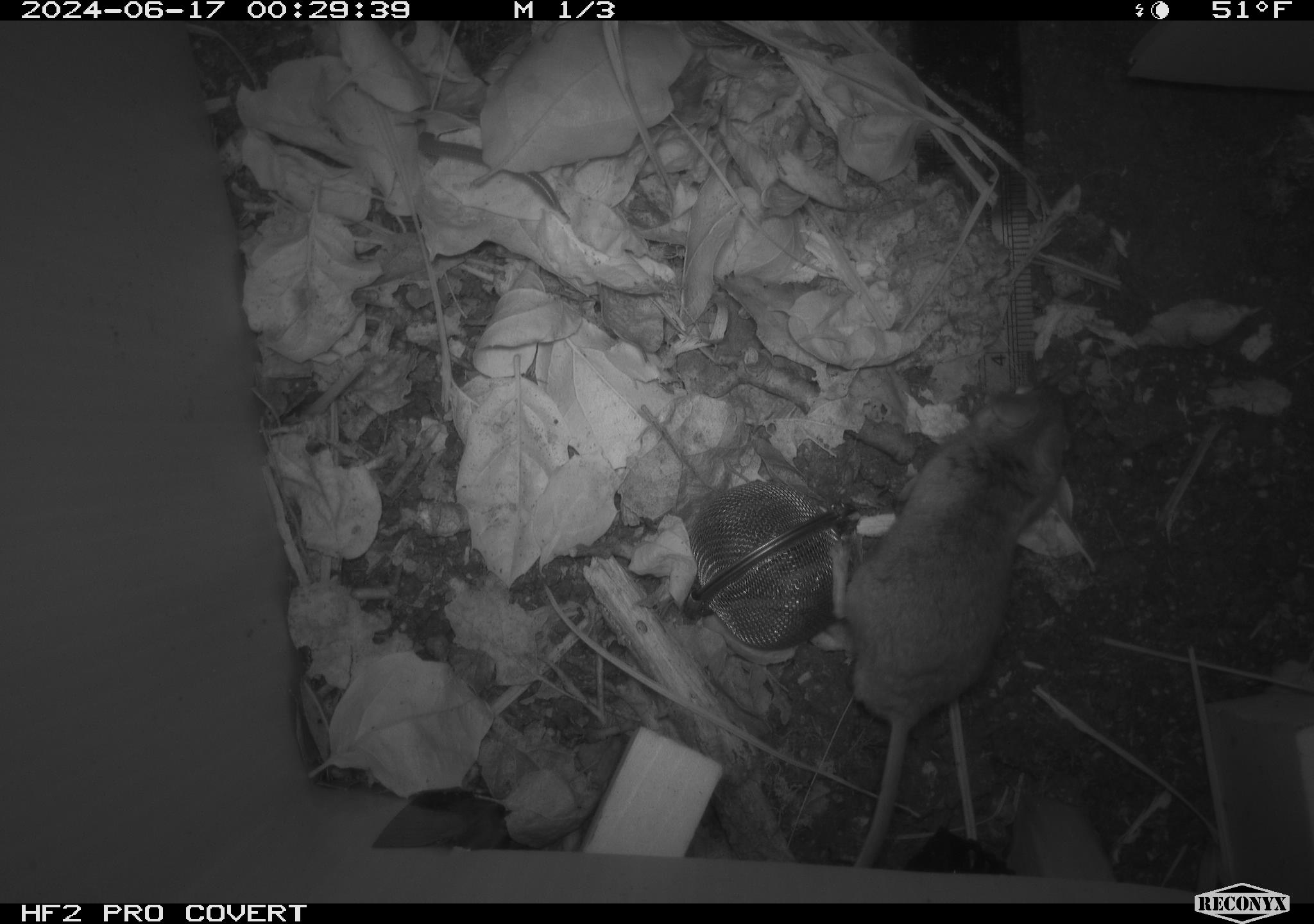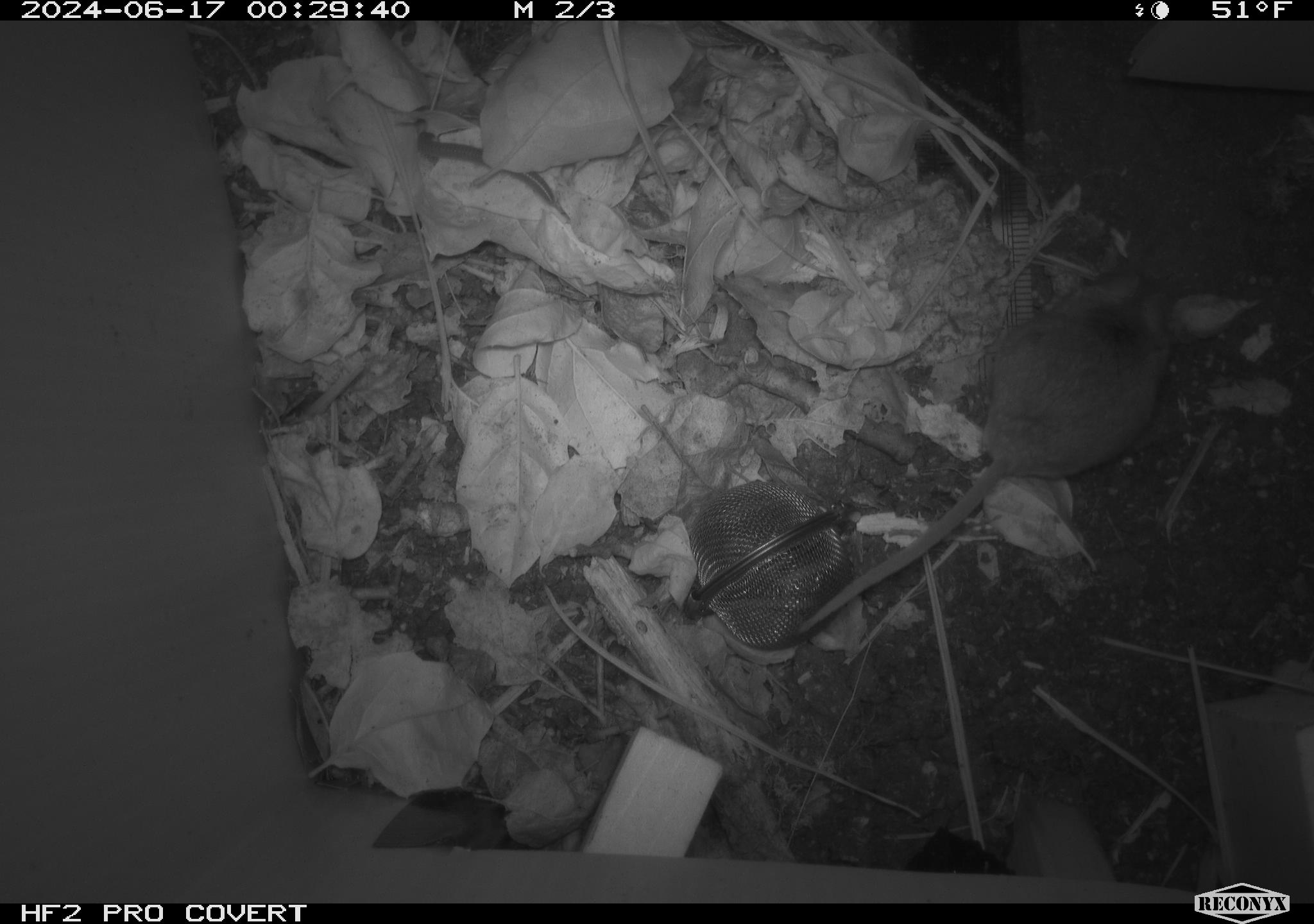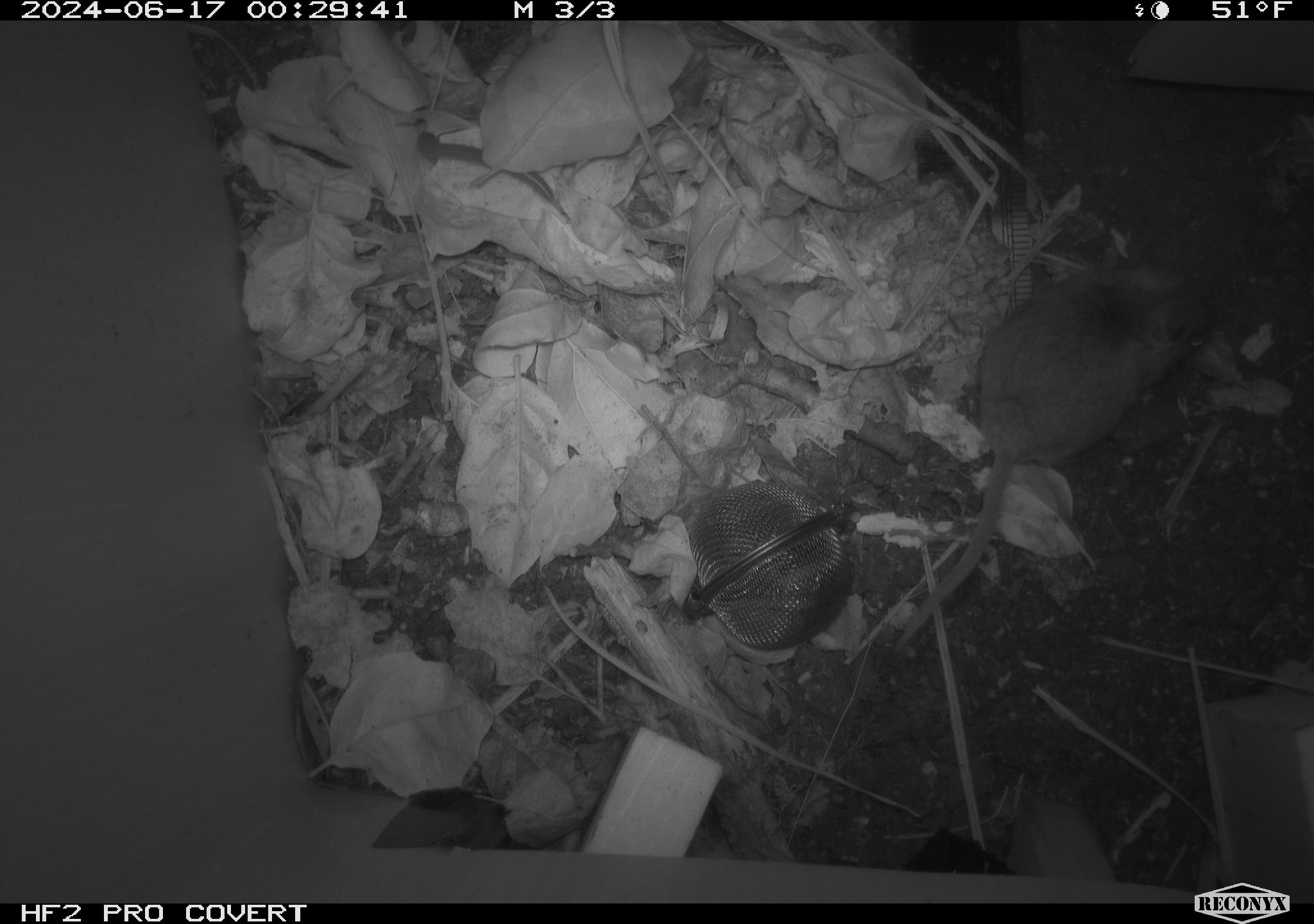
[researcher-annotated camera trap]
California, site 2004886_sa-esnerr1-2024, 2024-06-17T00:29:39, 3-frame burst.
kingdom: Animalia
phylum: Chordata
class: Mammalia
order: Rodentia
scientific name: Rodentia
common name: rodent